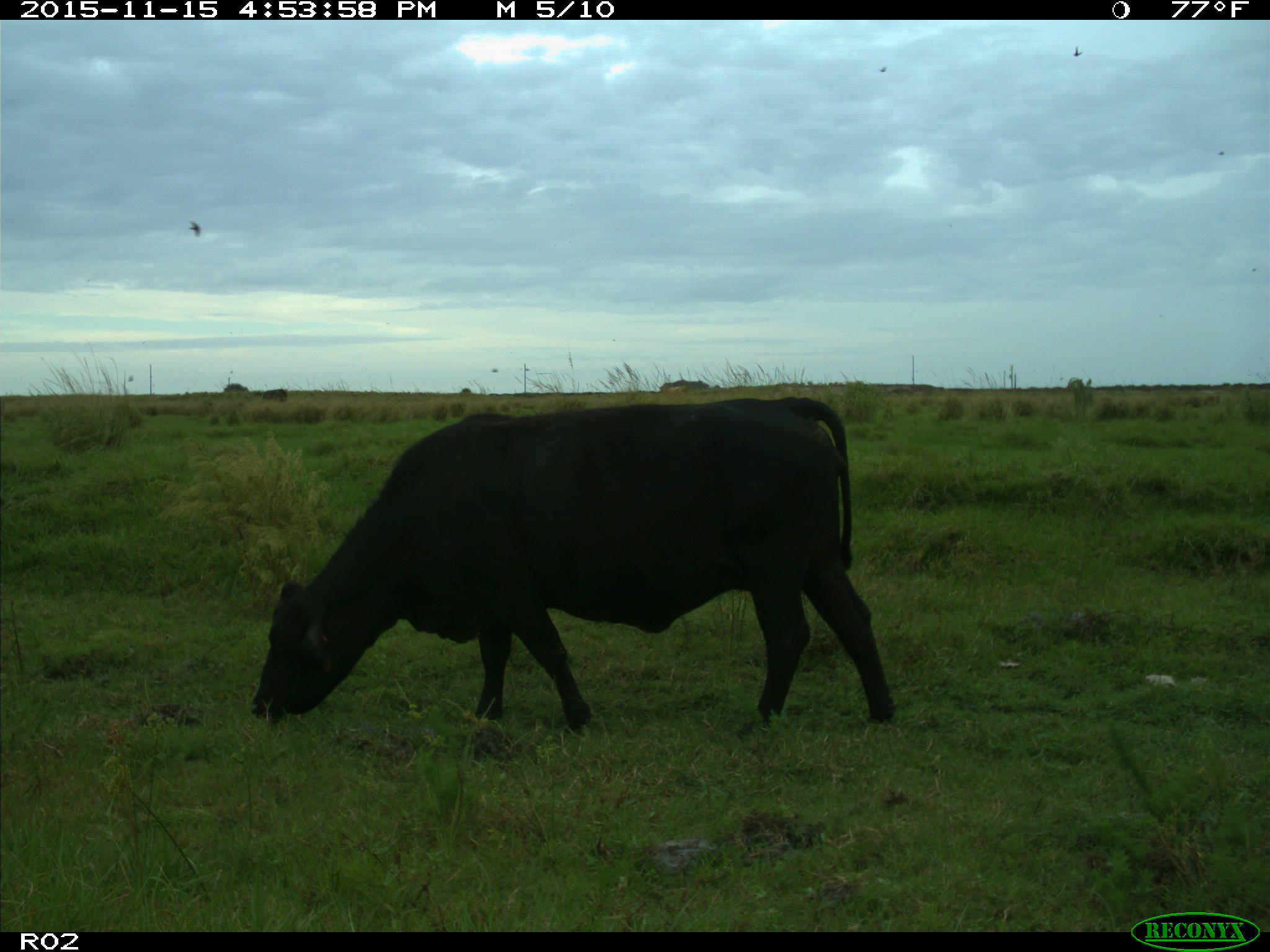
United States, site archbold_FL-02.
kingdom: Animalia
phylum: Chordata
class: Mammalia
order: Artiodactyla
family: Bovidae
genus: Bos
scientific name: Bos taurus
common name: domestic cow